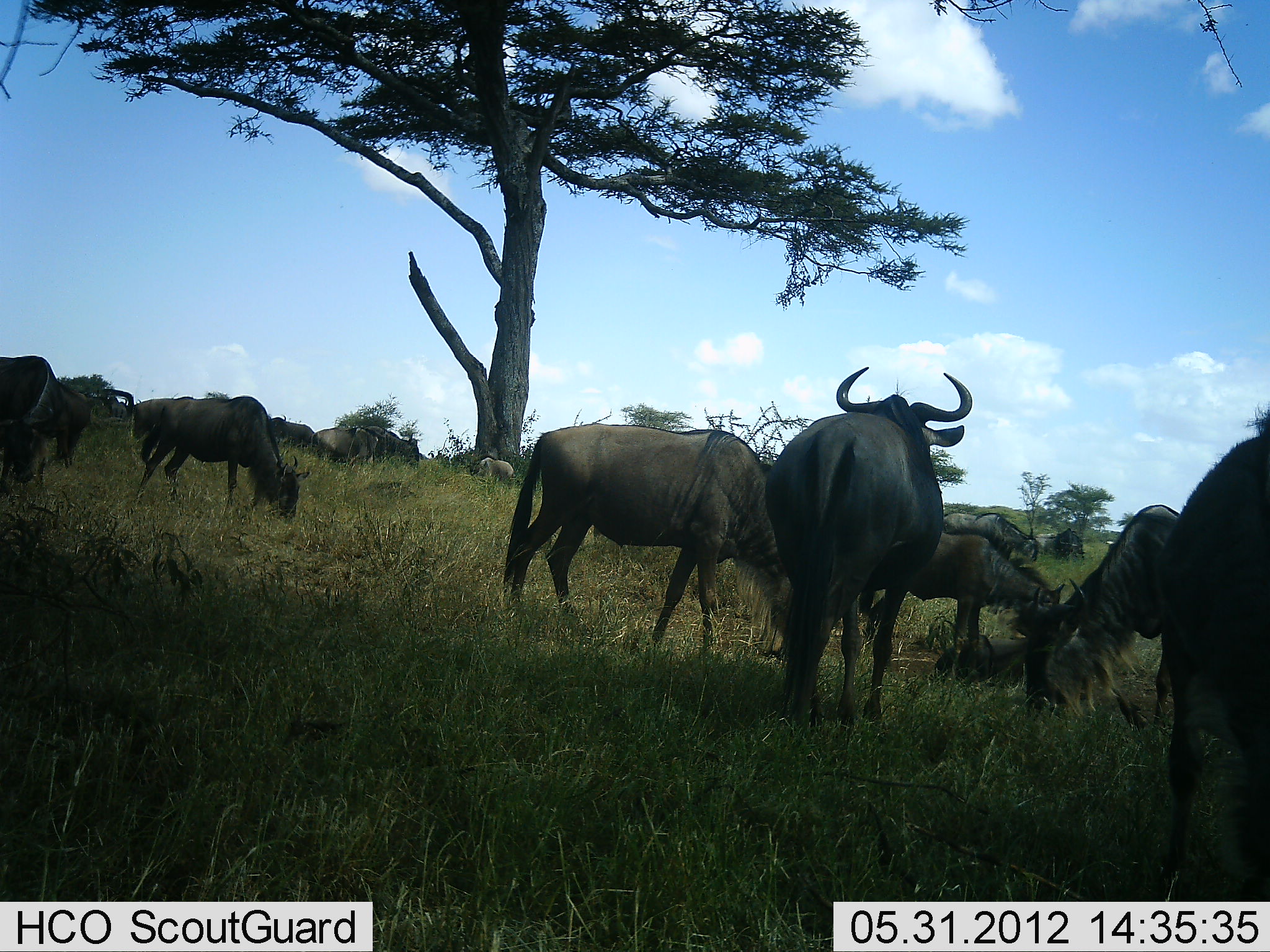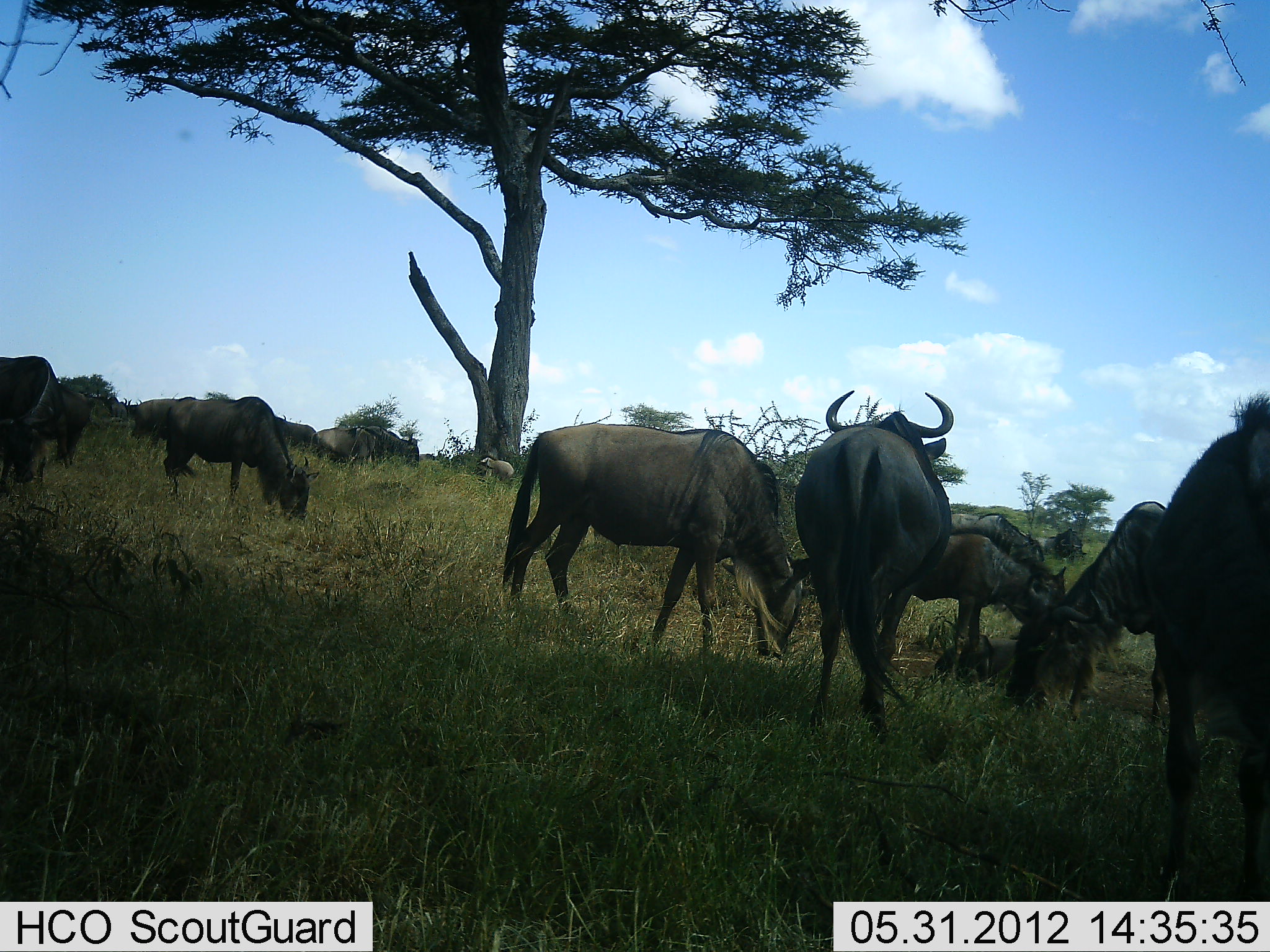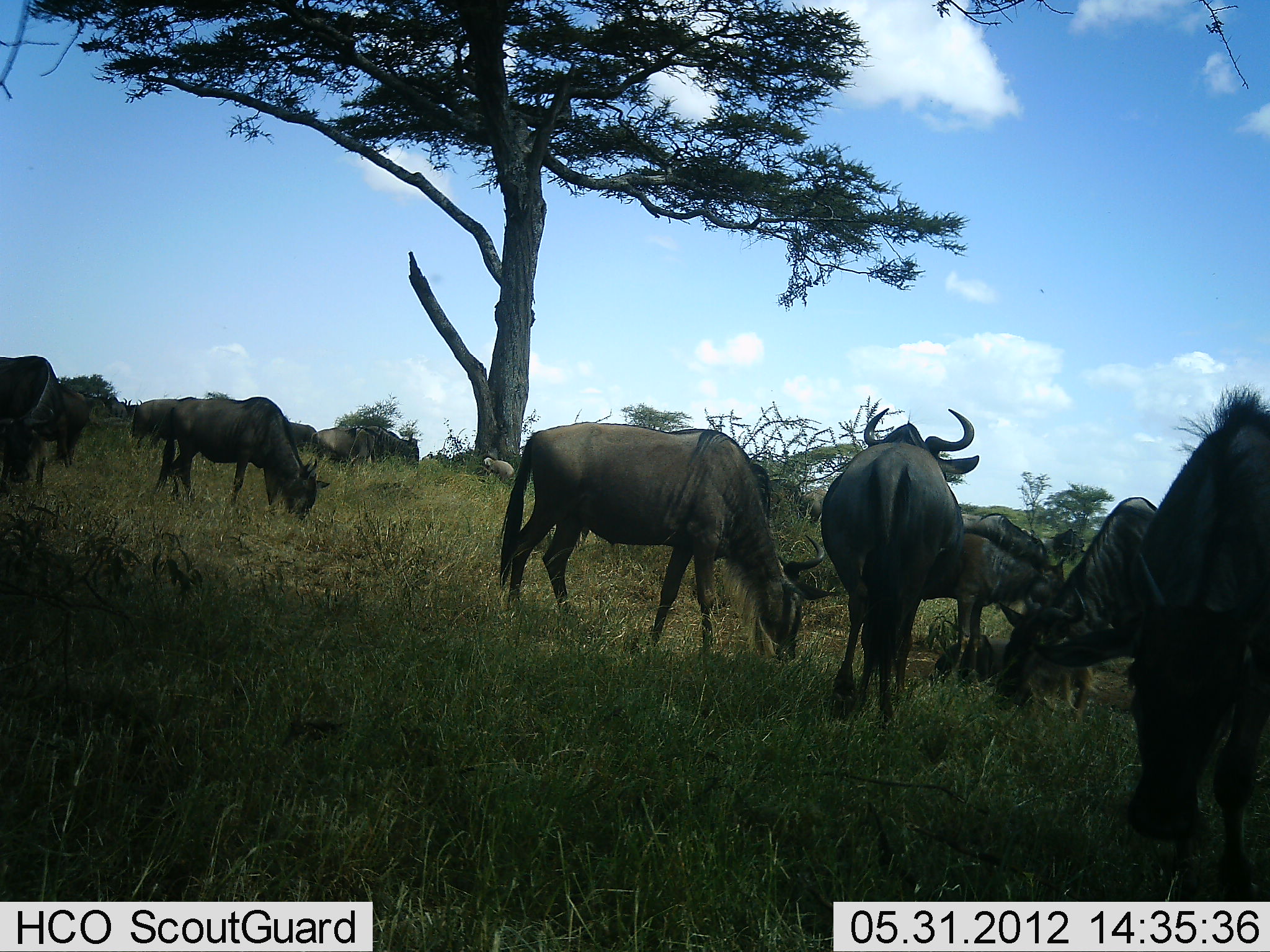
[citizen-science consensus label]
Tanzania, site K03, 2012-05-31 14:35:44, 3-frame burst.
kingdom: Animalia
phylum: Chordata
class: Mammalia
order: Artiodactyla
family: Bovidae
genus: Connochaetes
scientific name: Connochaetes taurinus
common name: blue wildebeest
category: wildebeest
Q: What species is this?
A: Wildebeest (blue wildebeest) (Connochaetes taurinus).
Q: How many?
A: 11-50.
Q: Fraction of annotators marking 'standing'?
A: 40%.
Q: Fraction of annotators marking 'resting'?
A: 10%.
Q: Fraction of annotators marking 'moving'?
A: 20%.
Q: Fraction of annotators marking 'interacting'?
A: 10%.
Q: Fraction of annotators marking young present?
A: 20%.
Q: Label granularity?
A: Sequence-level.